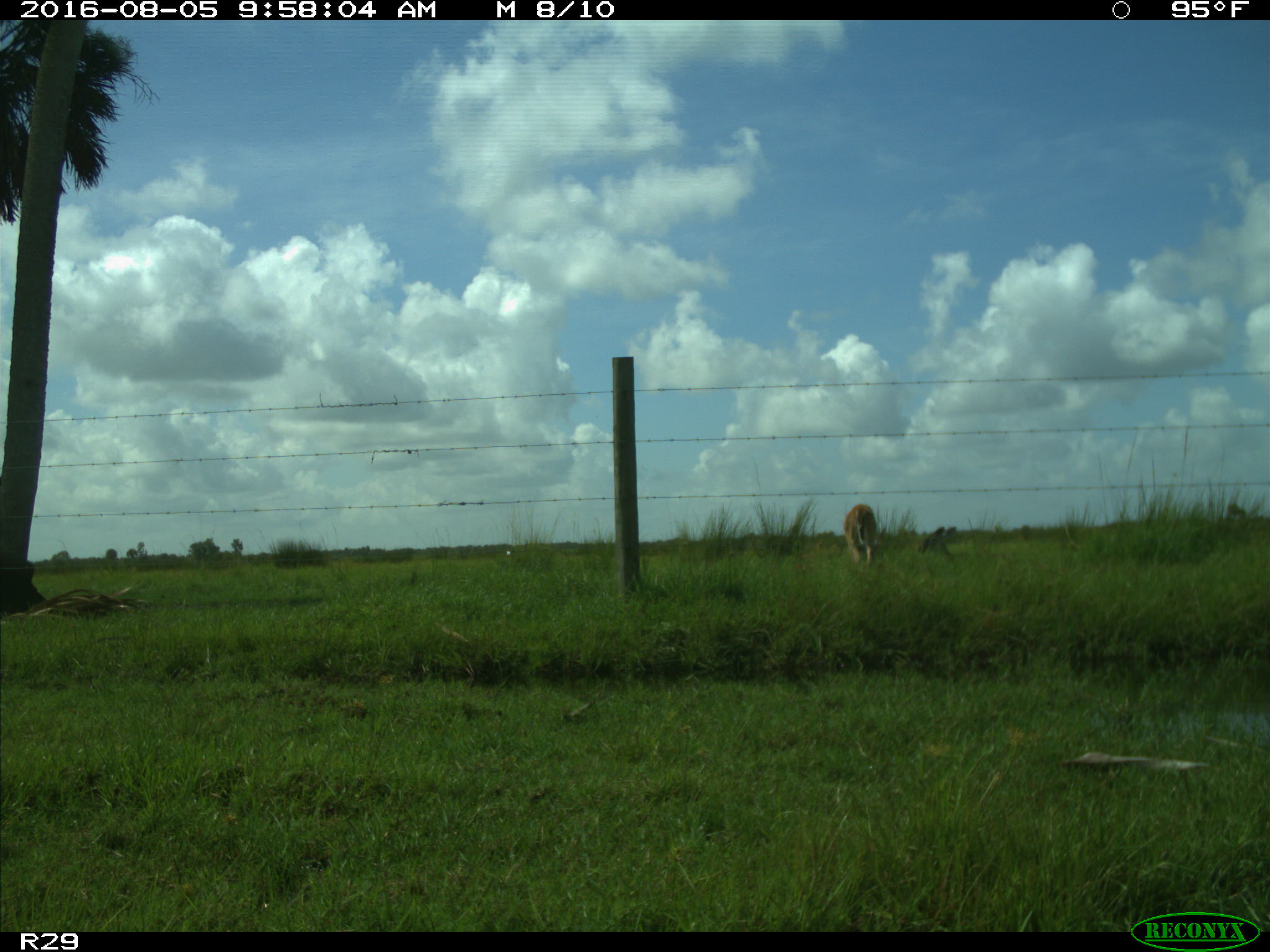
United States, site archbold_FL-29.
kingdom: Animalia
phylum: Chordata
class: Mammalia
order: Artiodactyla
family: Cervidae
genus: Odocoileus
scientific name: Odocoileus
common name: deer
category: unidentified deer